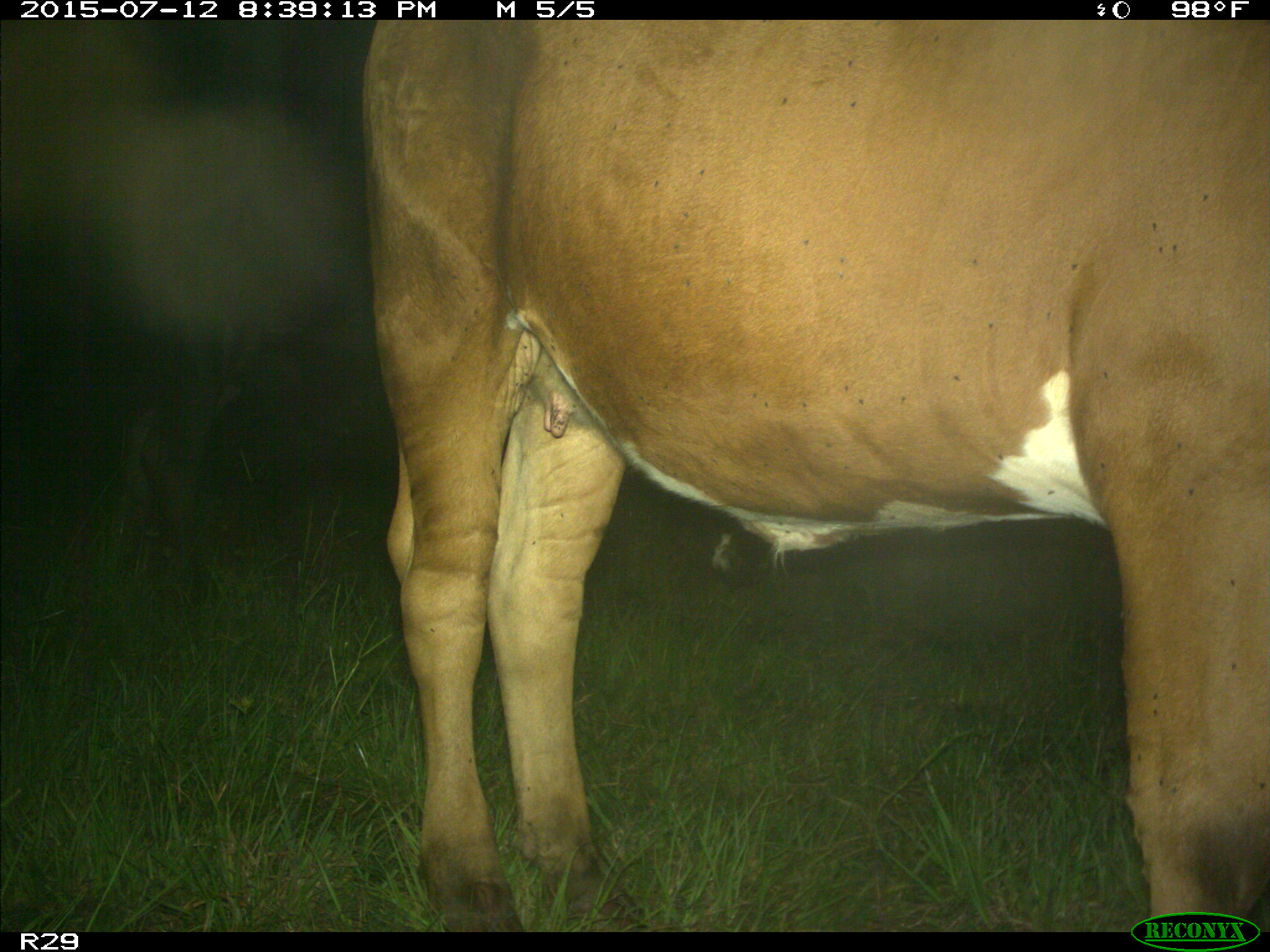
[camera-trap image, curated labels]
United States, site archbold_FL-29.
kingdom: Animalia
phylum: Chordata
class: Mammalia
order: Artiodactyla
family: Bovidae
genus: Bos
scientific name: Bos taurus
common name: domestic cow